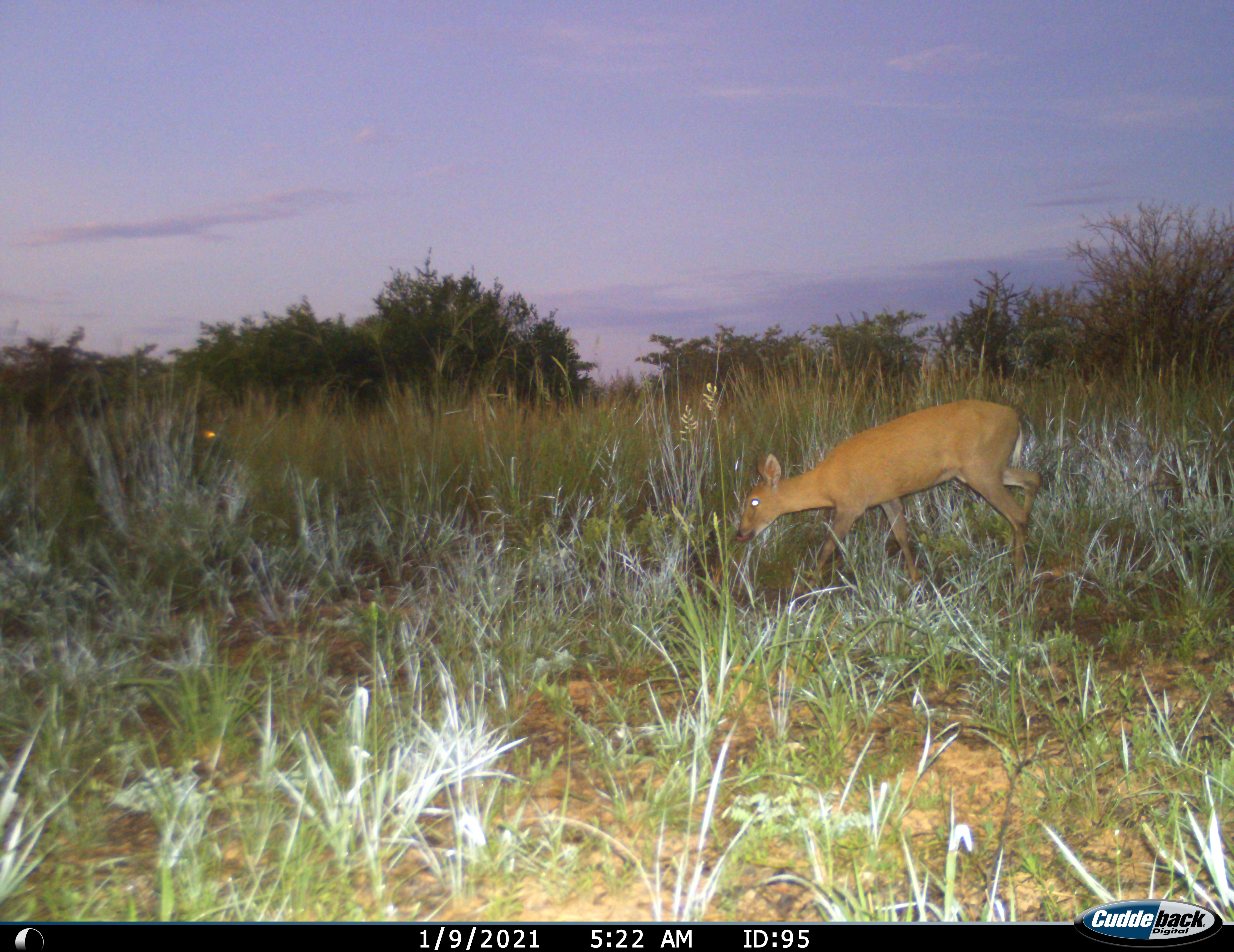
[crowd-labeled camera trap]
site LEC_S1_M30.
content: unidentified animal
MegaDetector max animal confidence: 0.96